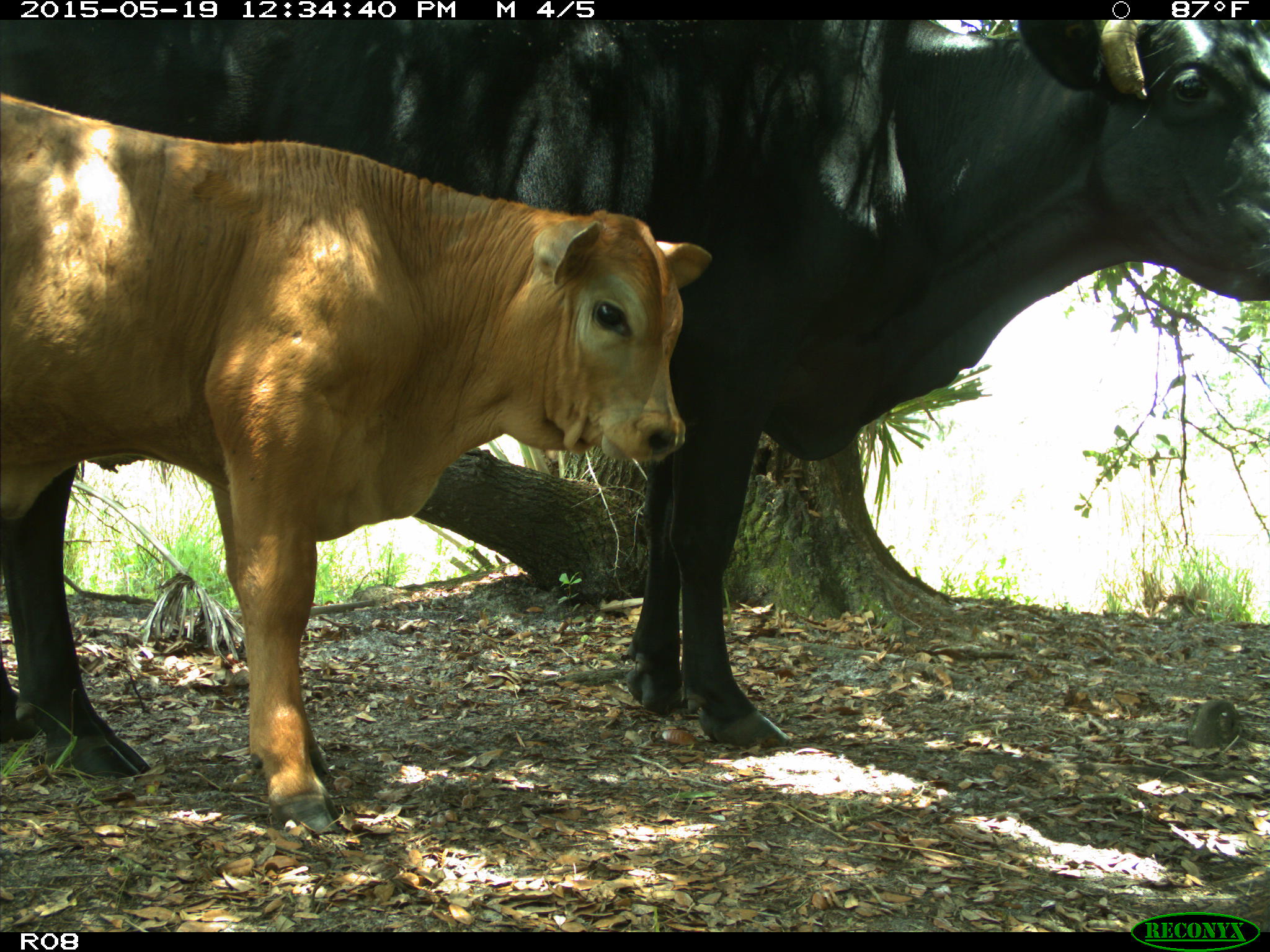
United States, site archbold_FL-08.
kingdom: Animalia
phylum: Chordata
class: Mammalia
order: Artiodactyla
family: Bovidae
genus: Bos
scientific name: Bos taurus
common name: domestic cow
Bos taurus (domestic cow).